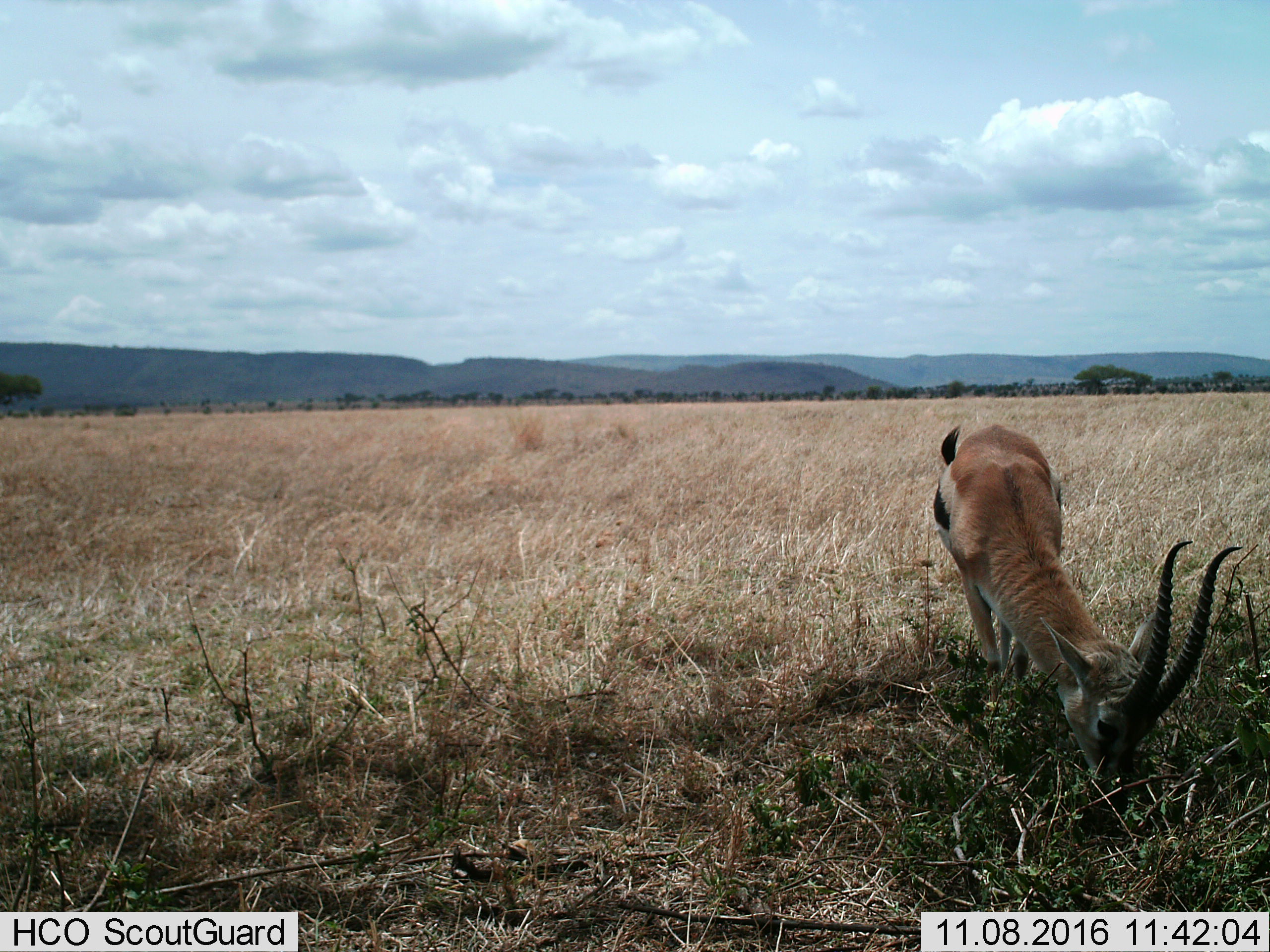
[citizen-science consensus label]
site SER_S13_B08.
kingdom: Animalia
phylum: Chordata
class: Mammalia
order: Artiodactyla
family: Bovidae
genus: Eudorcas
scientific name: Eudorcas thomsonii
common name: thomson's gazelle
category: gazellethomsons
Gazellethomsons (thomson's gazelle) (Eudorcas thomsonii), count 1. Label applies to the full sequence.